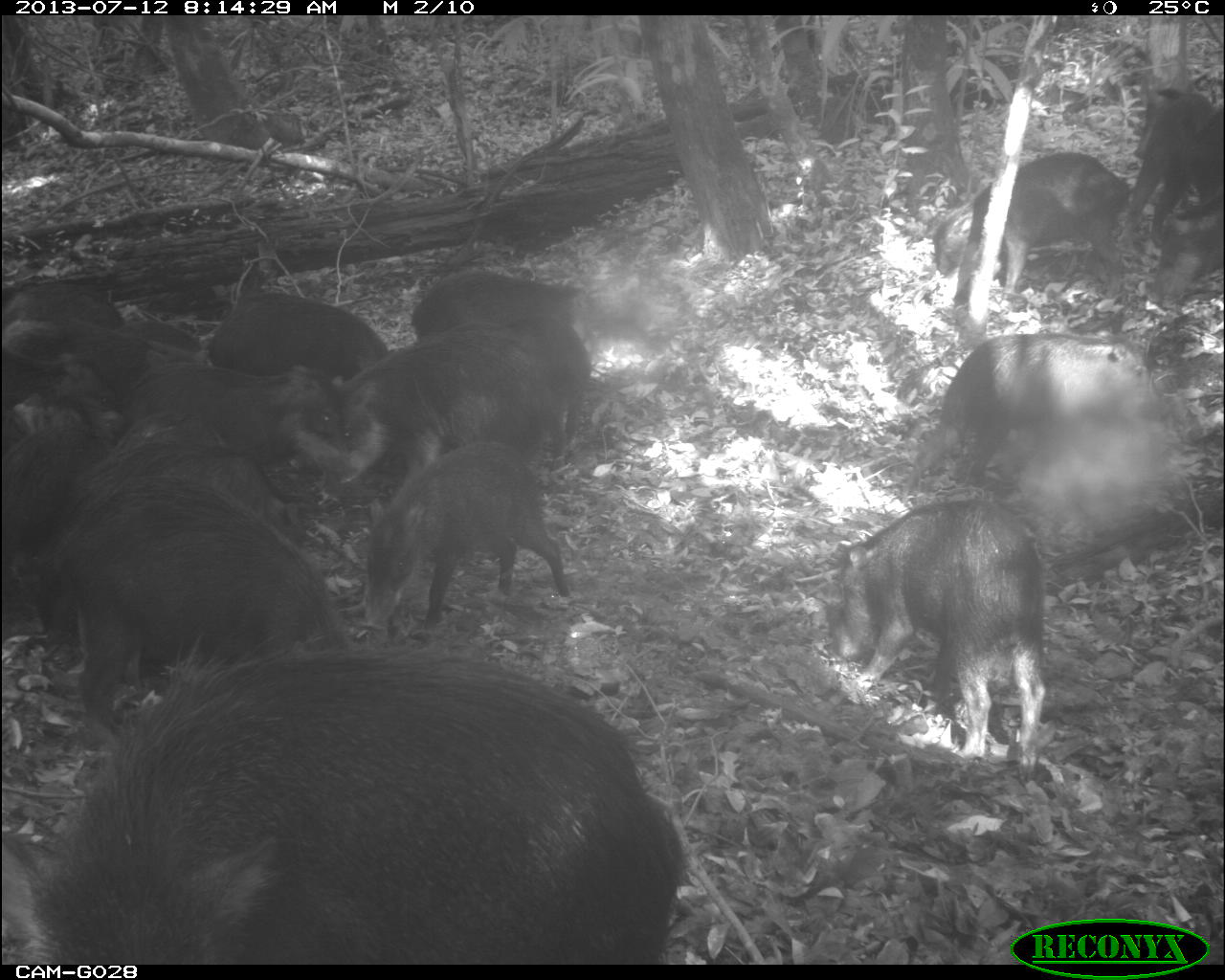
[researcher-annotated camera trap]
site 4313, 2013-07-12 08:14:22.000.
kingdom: Animalia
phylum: Chordata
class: Mammalia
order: Artiodactyla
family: Tayassuidae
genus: Tayassu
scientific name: Tayassu pecari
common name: white-lipped peccary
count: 20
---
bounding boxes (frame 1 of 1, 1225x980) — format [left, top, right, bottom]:
tayassu pecari: [2, 648, 689, 964]; [45, 480, 350, 742]; [1, 432, 339, 631]; [913, 325, 1191, 556]; [826, 495, 1047, 770]; [320, 329, 584, 490]; [346, 437, 565, 630]; [937, 148, 1132, 309]; [1120, 83, 1222, 315]; [118, 354, 370, 436]; [196, 281, 385, 363]; [401, 262, 595, 339]; [1, 326, 121, 425]; [0, 277, 115, 324]; [113, 305, 199, 338]